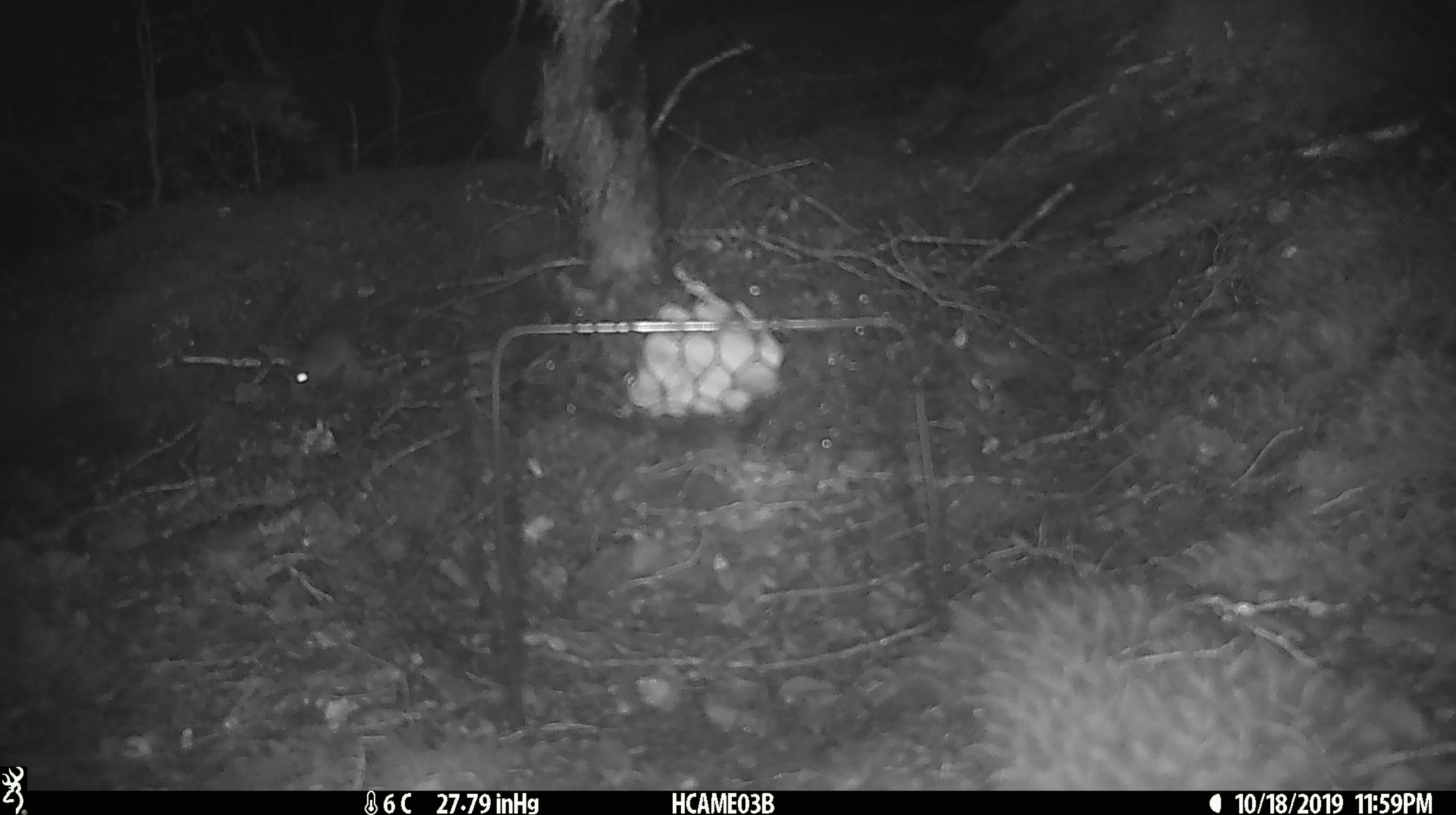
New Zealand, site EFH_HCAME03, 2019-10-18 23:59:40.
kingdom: Animalia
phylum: Chordata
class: Mammalia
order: Rodentia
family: Muridae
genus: Mus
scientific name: Mus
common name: mouse